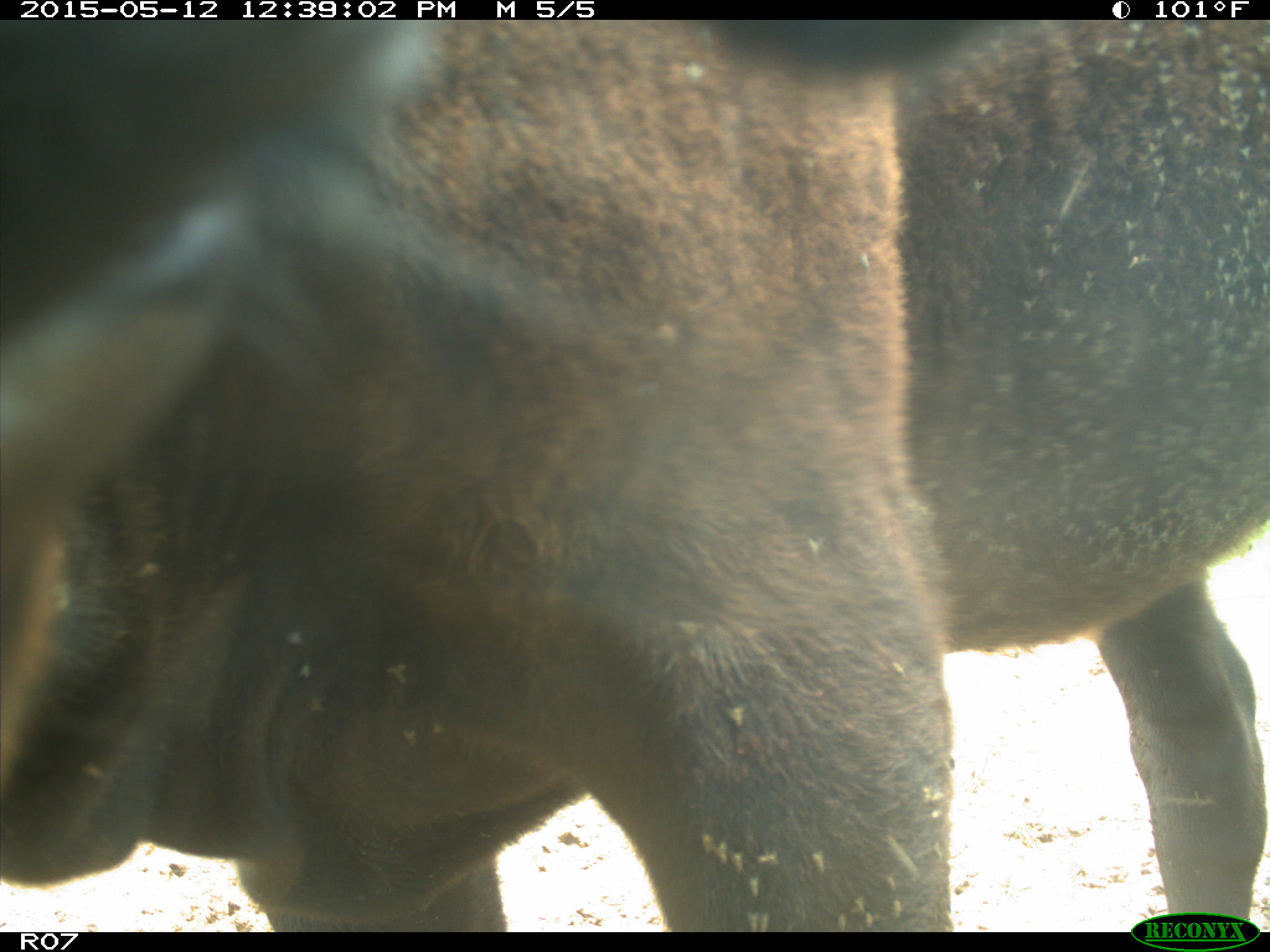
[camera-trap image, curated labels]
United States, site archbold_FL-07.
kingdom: Animalia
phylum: Chordata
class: Mammalia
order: Artiodactyla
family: Bovidae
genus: Bos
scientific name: Bos taurus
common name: domestic cow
Bos taurus (domestic cow).